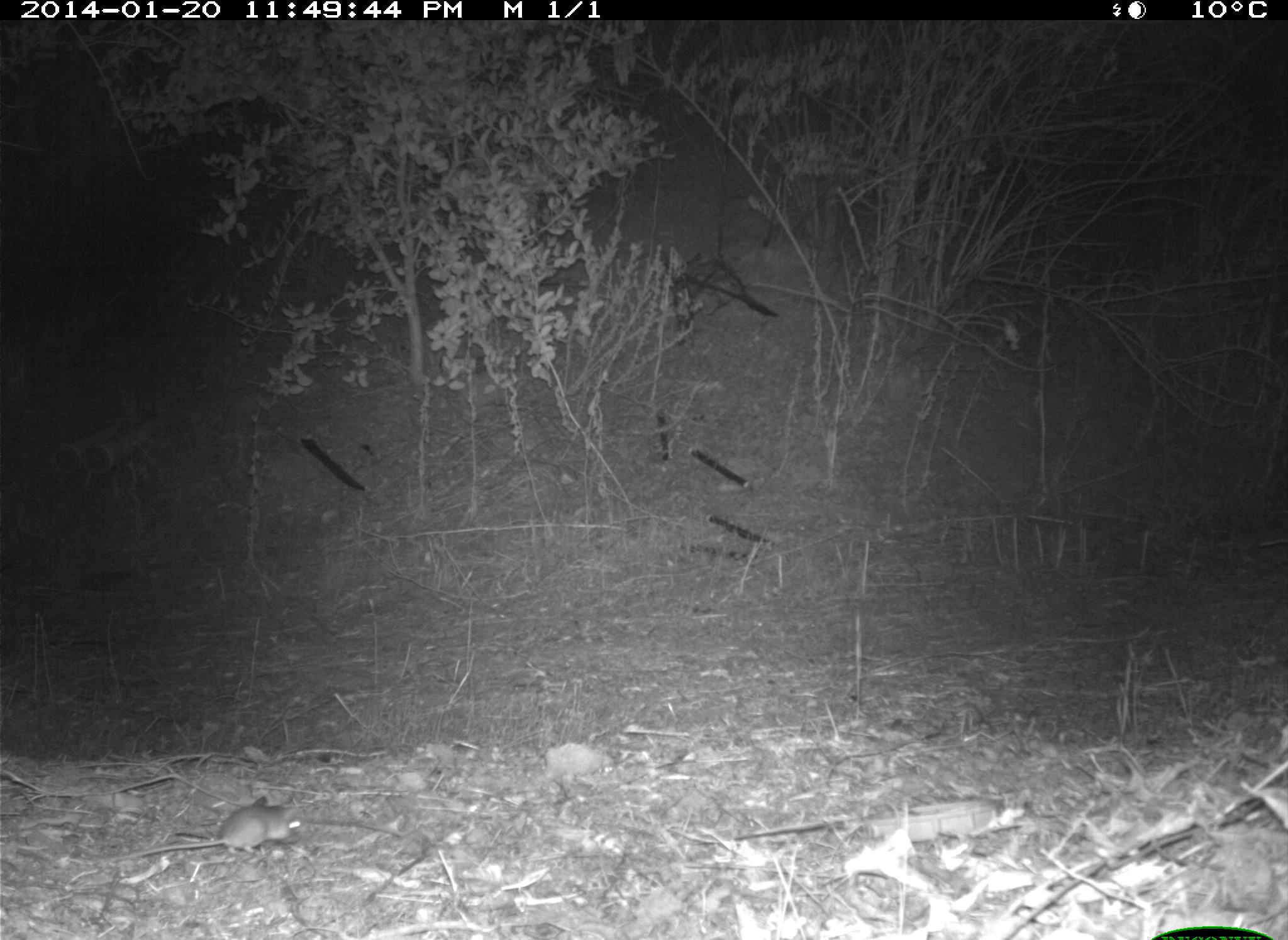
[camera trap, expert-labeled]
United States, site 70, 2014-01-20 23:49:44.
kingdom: Animalia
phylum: Chordata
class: Mammalia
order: Rodentia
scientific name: Rodentia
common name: rodent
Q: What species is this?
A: Rodent (Rodentia).